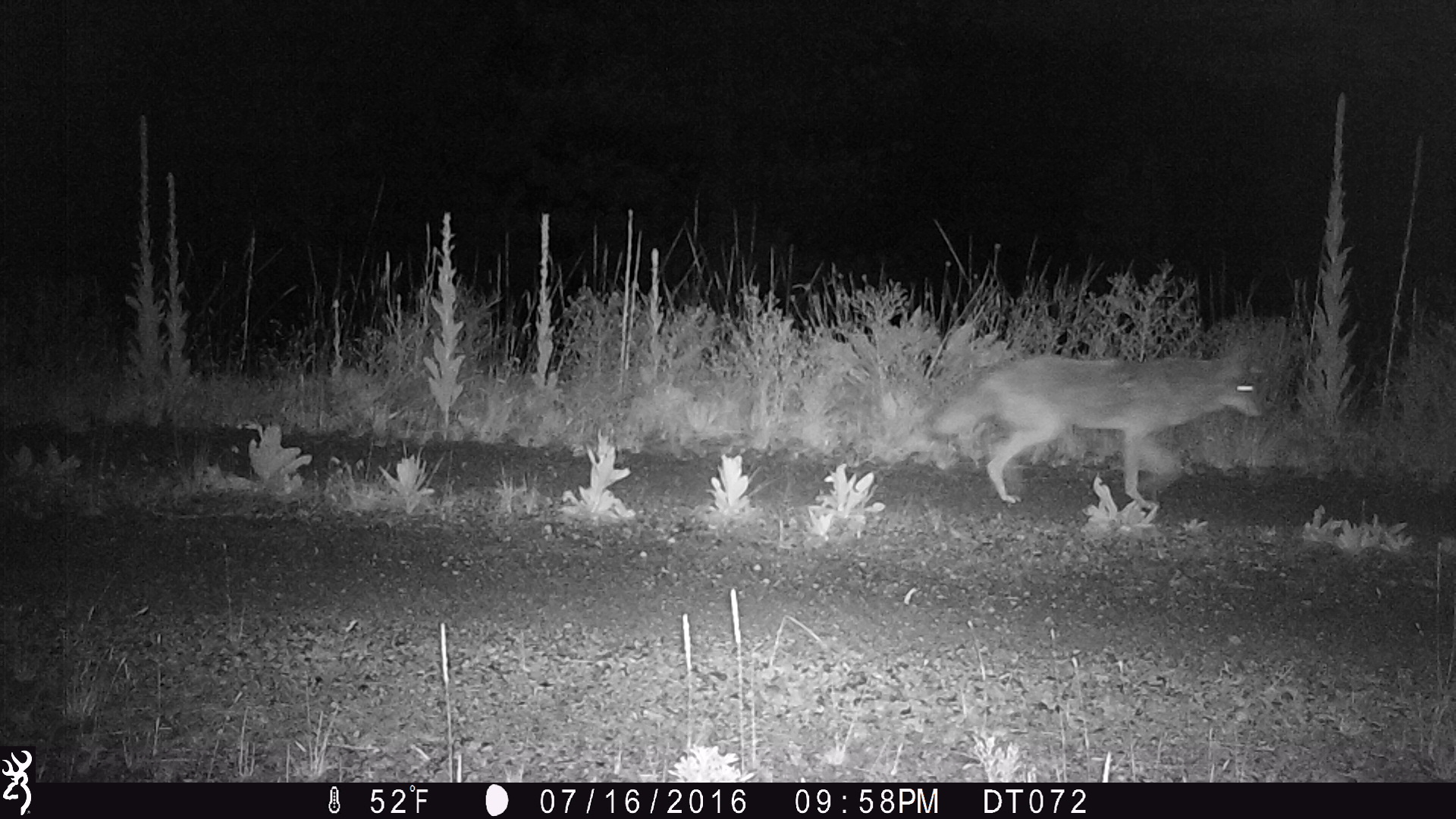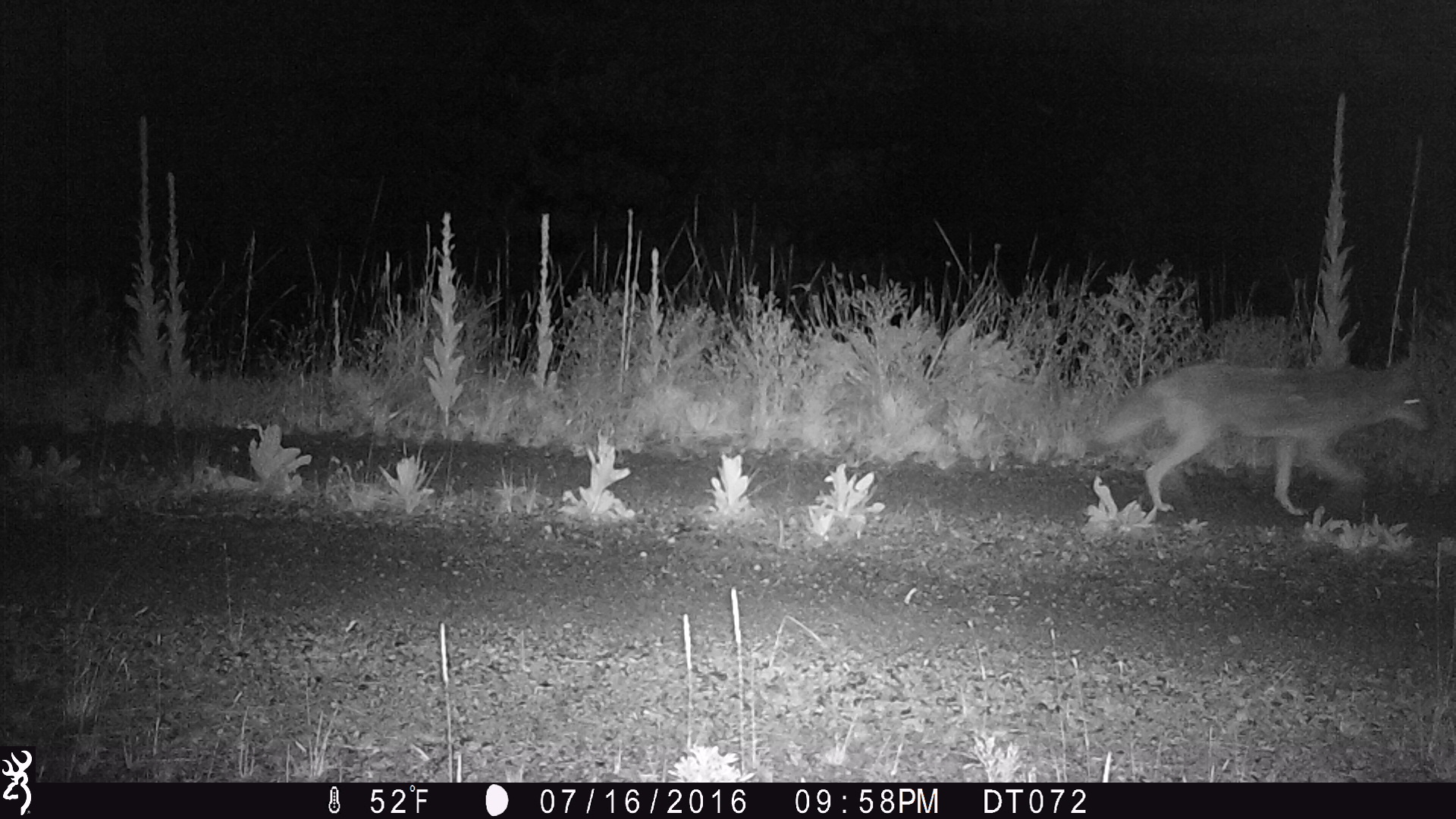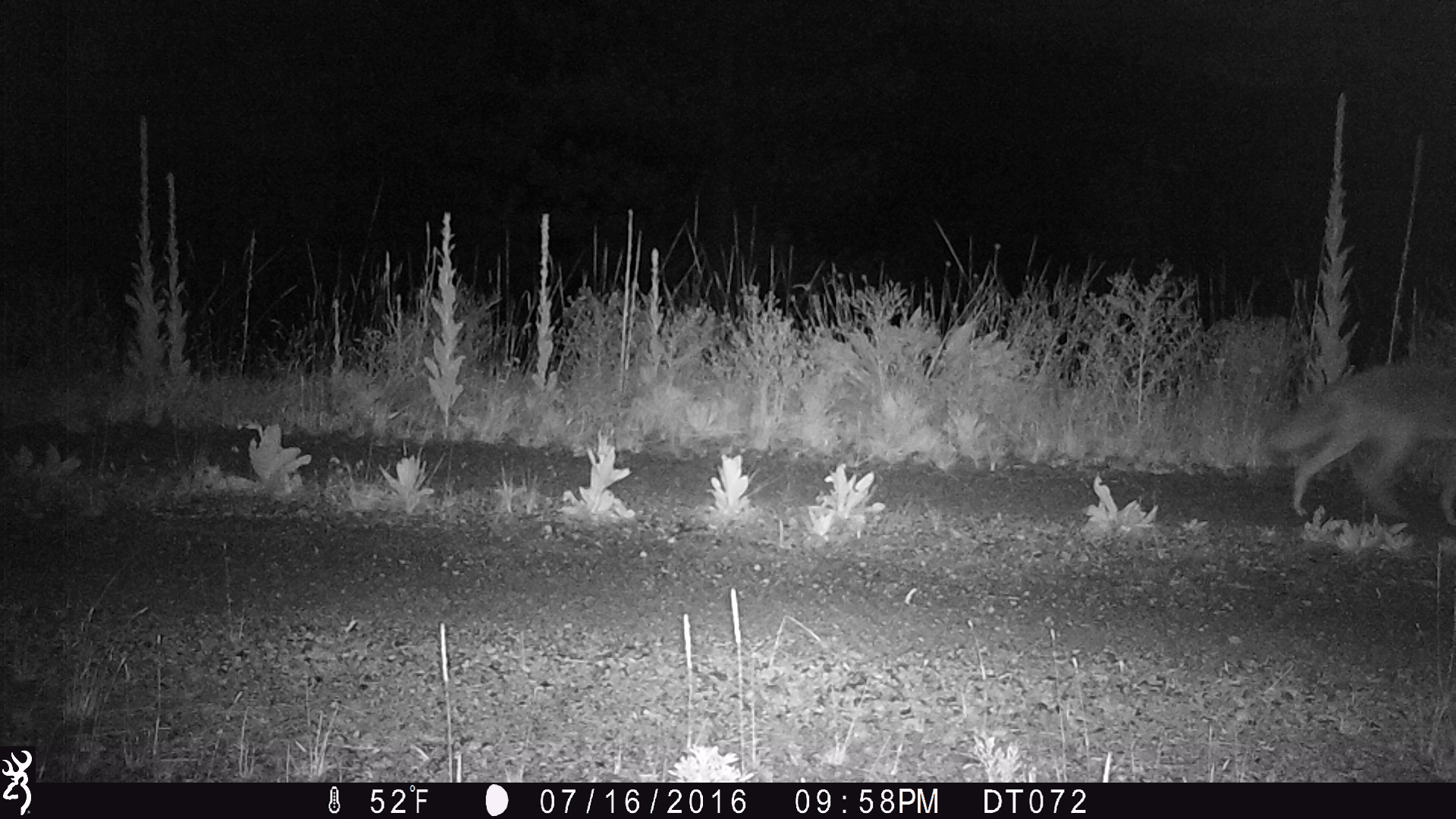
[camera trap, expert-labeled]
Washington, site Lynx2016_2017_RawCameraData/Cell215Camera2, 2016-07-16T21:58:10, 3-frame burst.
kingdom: Animalia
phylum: Chordata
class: Mammalia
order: Carnivora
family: Canidae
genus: Canis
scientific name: Canis latrans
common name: coyote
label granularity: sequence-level